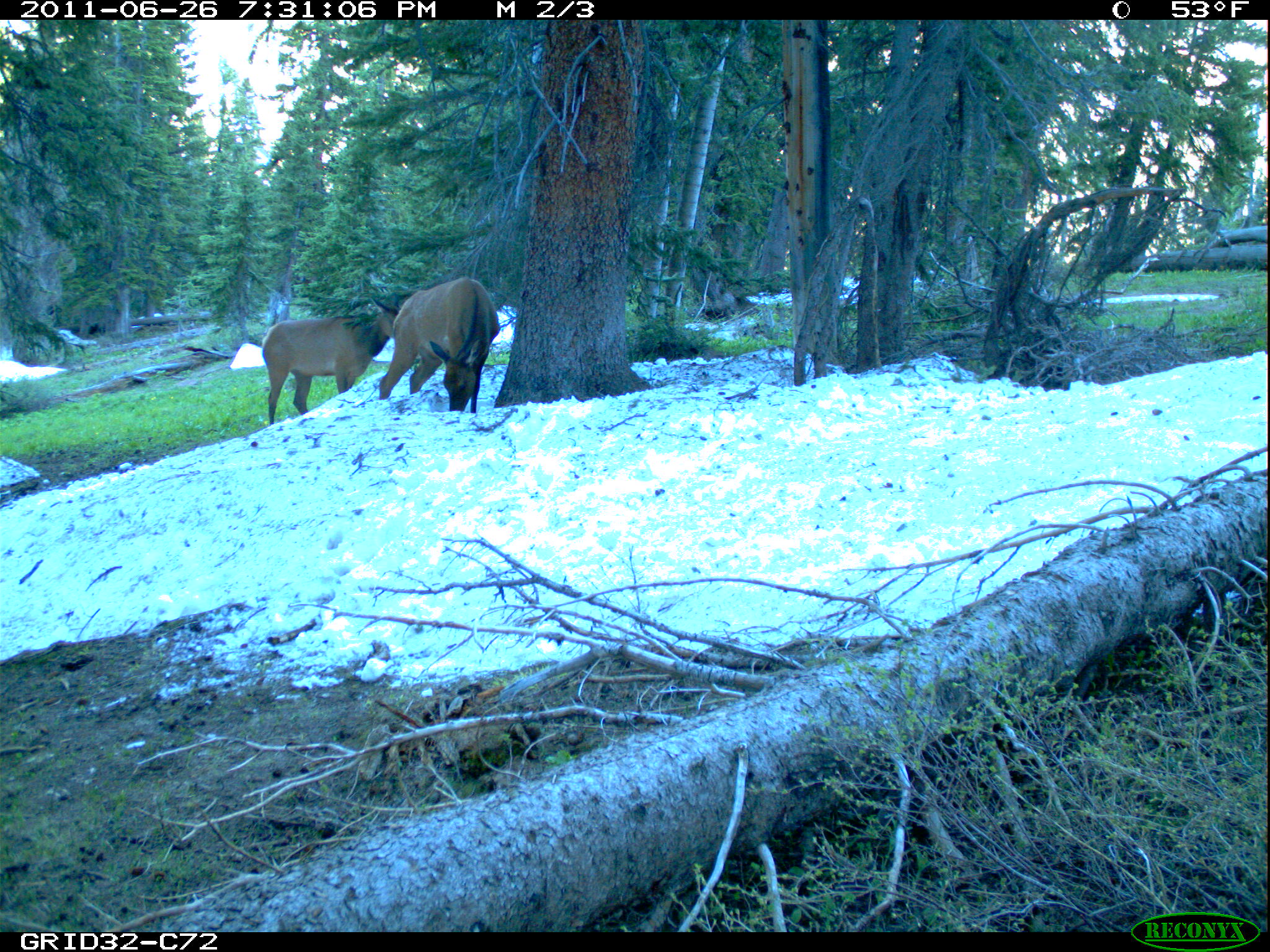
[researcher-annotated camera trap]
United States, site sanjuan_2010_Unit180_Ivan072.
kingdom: Animalia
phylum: Chordata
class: Mammalia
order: Artiodactyla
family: Cervidae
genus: Cervus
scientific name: Cervus elaphus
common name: red deer